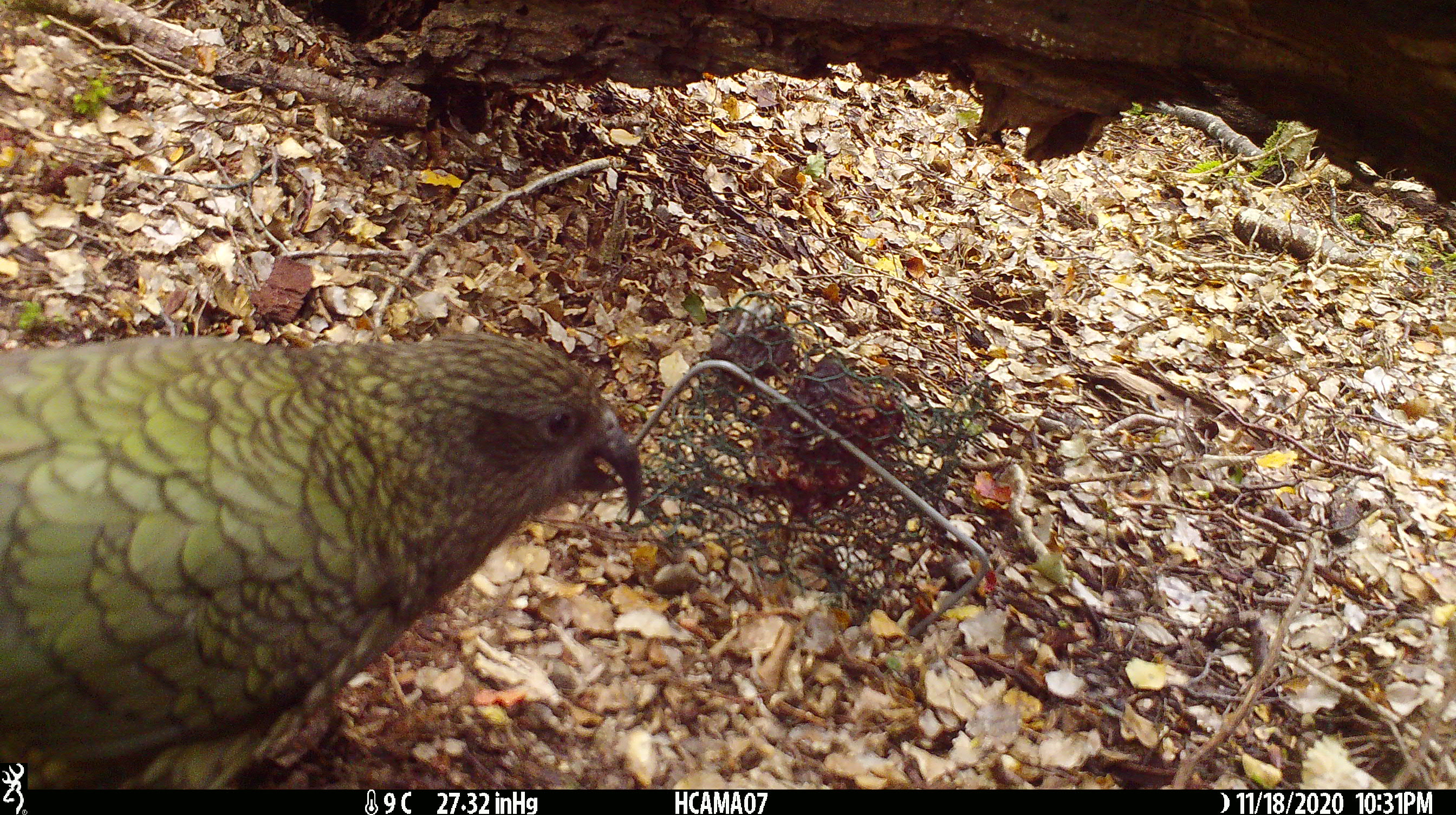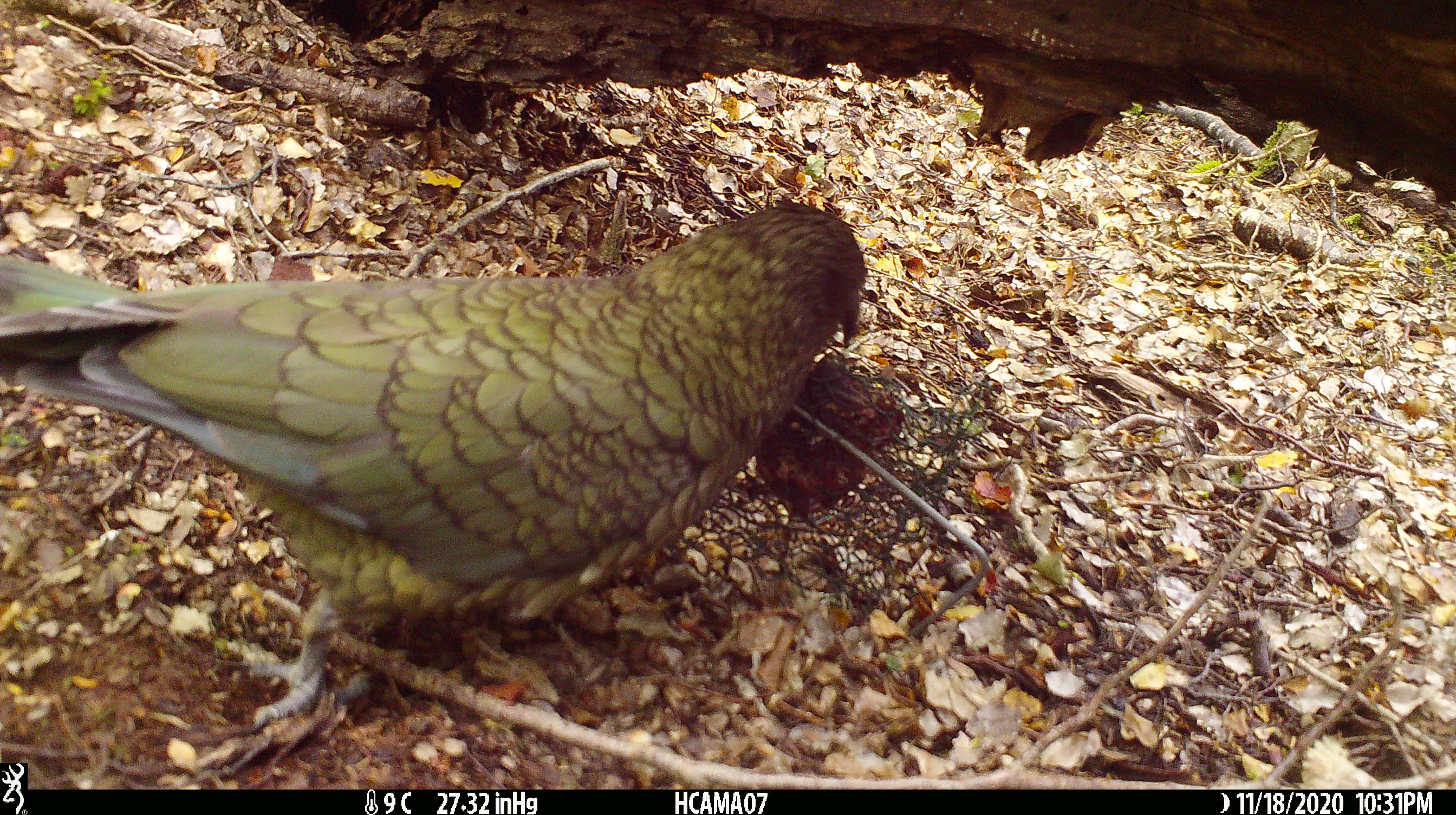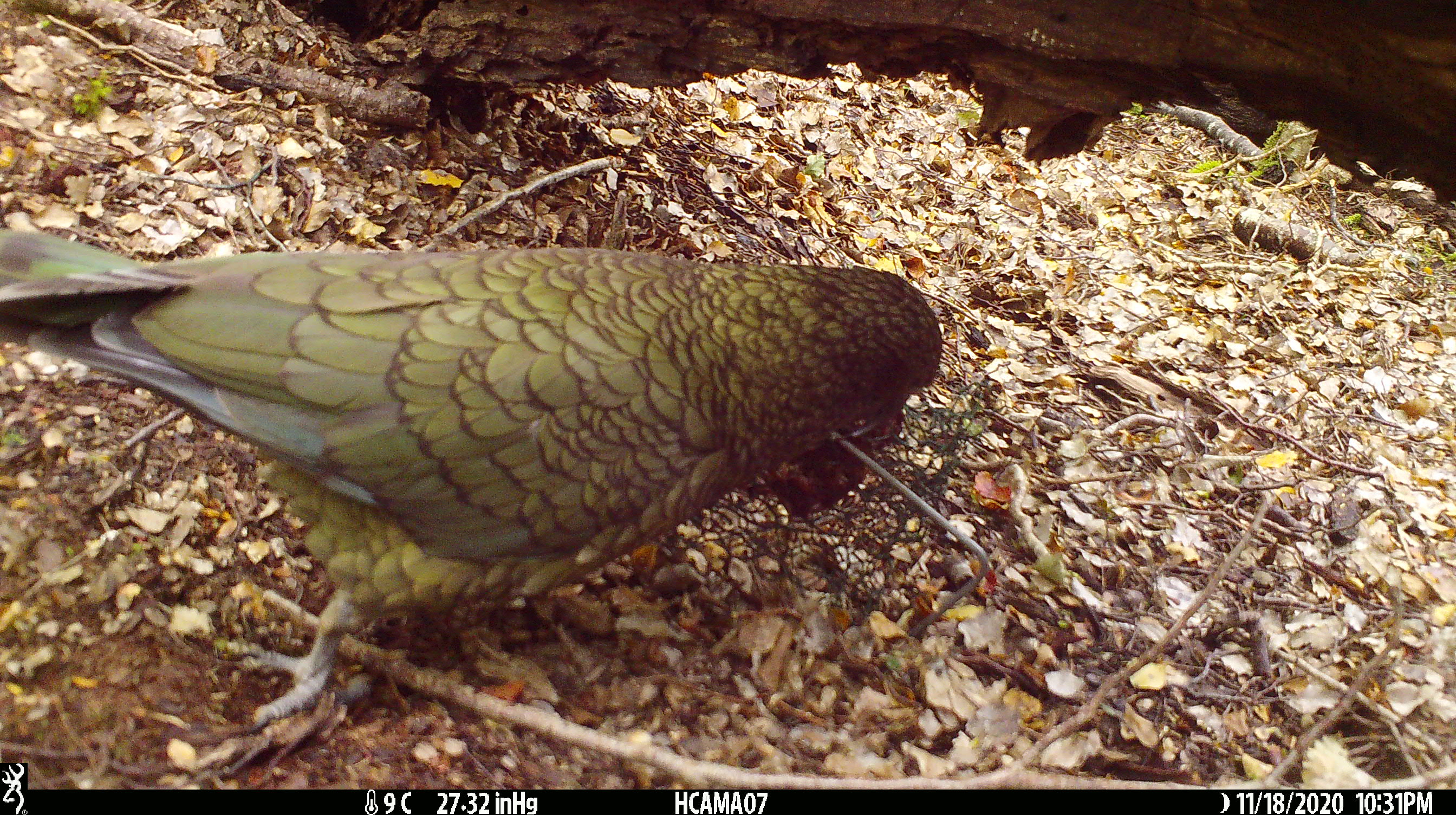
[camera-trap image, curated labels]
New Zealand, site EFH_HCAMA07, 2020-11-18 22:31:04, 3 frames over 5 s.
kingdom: Animalia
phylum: Chordata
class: Aves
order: Psittaciformes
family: Strigopidae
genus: Nestor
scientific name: Nestor notabilis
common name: kea